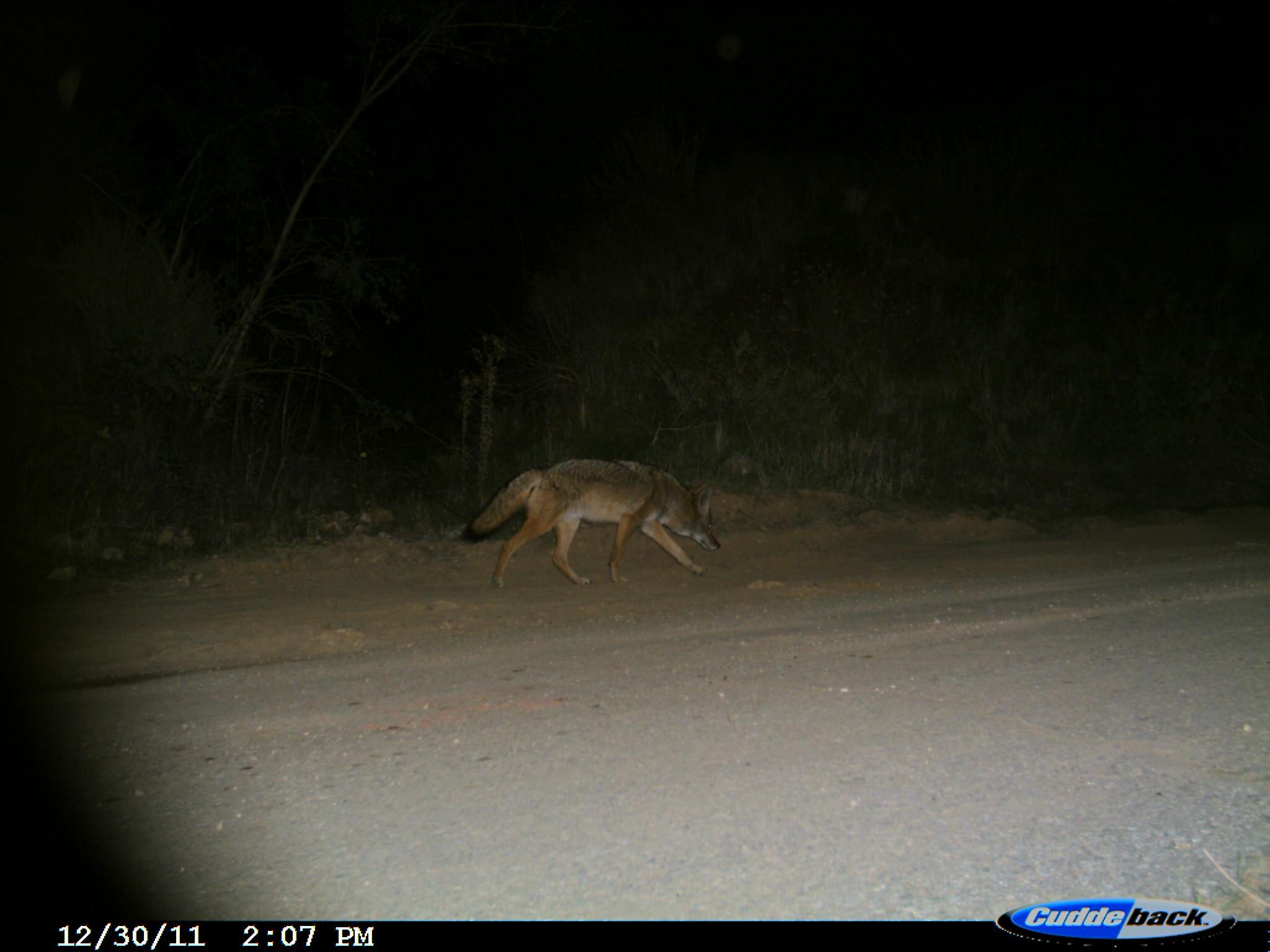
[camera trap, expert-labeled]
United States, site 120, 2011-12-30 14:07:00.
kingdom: Animalia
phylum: Chordata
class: Mammalia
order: Carnivora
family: Canidae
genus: Canis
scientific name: Canis latrans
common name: coyote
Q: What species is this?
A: Coyote (Canis latrans).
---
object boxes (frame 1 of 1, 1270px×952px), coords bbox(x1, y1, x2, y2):
coyote: bbox(451, 440, 730, 603)